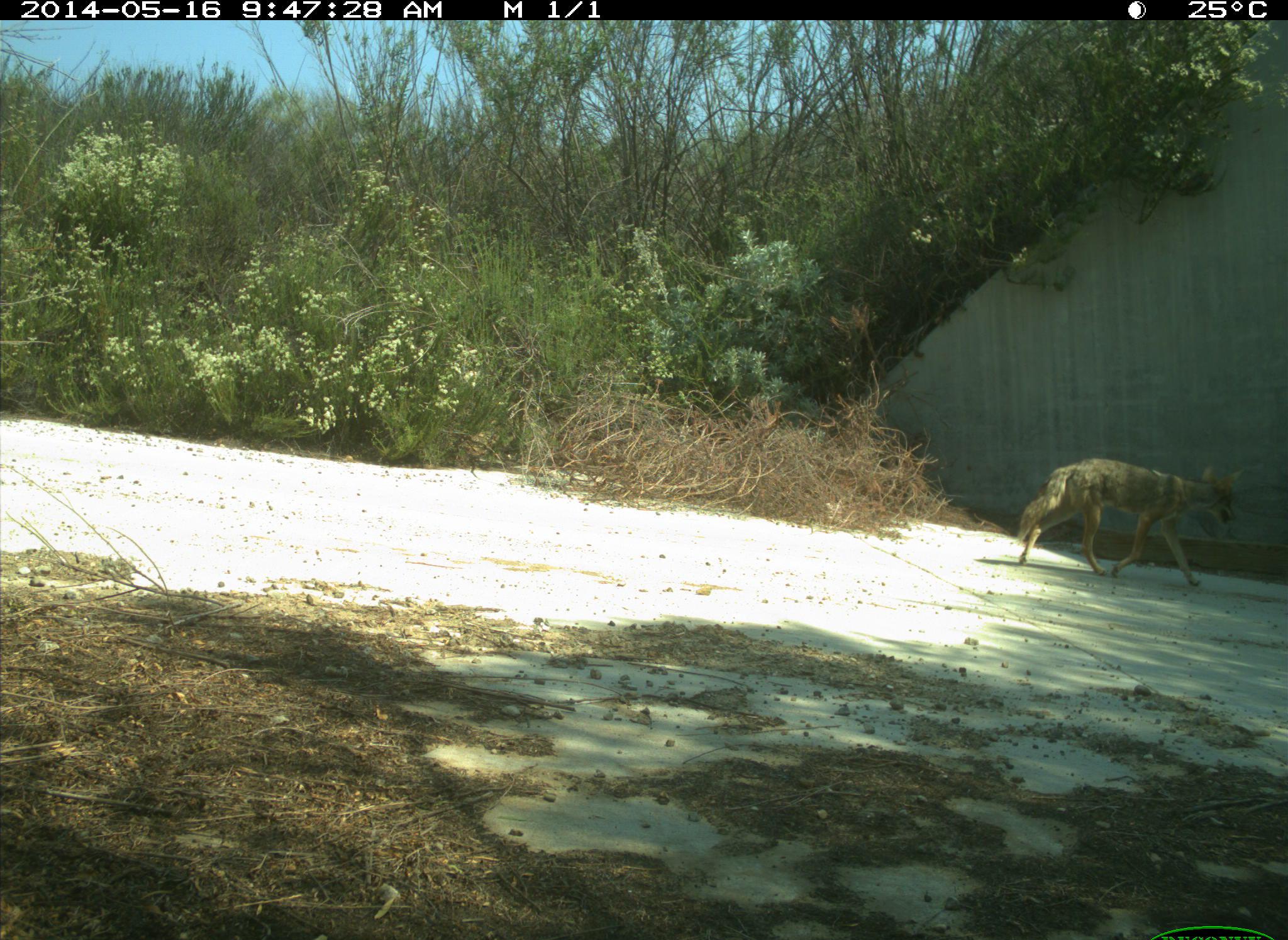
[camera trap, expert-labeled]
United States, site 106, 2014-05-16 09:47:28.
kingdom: Animalia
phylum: Chordata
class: Mammalia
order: Carnivora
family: Canidae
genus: Canis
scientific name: Canis latrans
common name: coyote